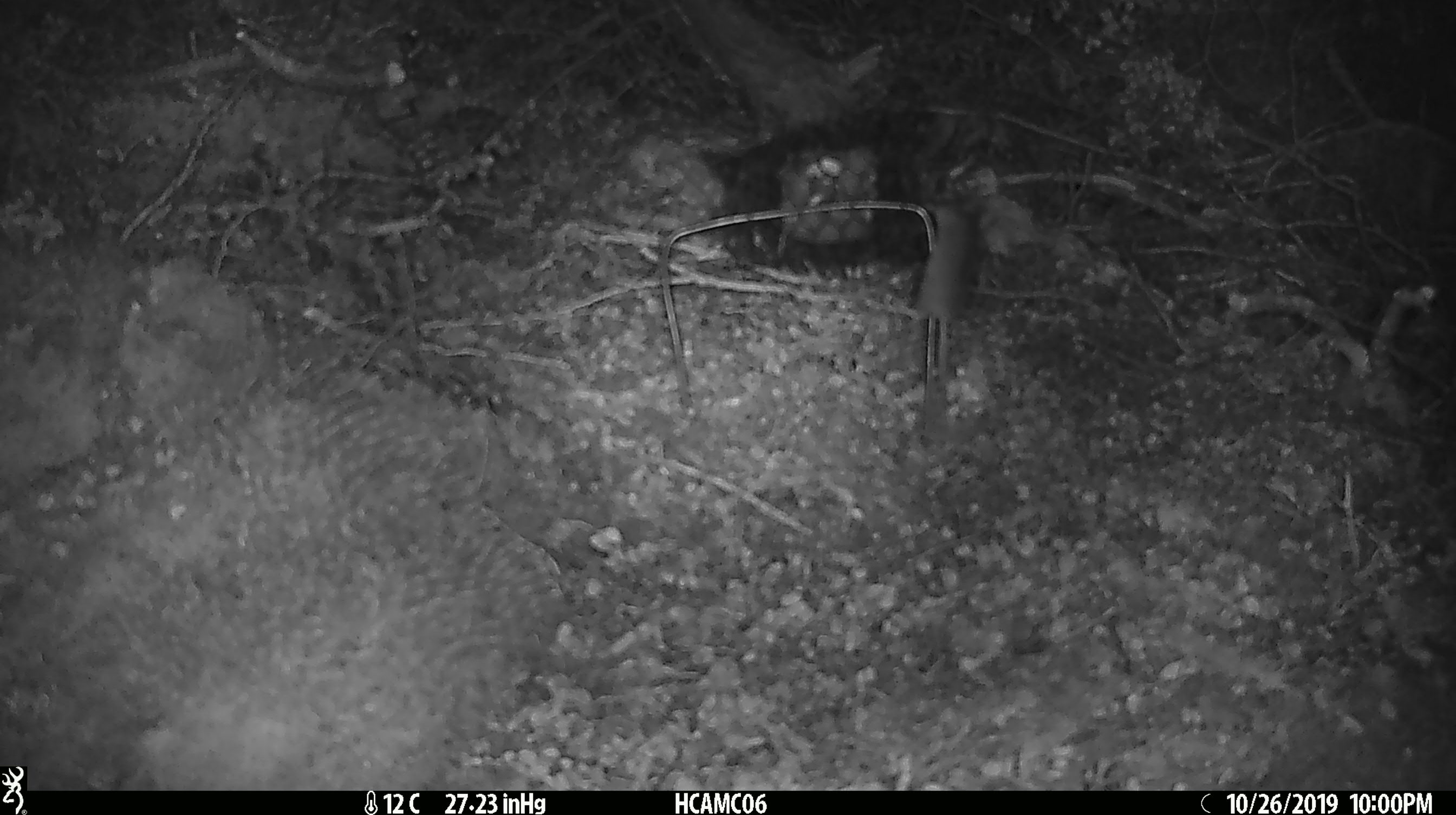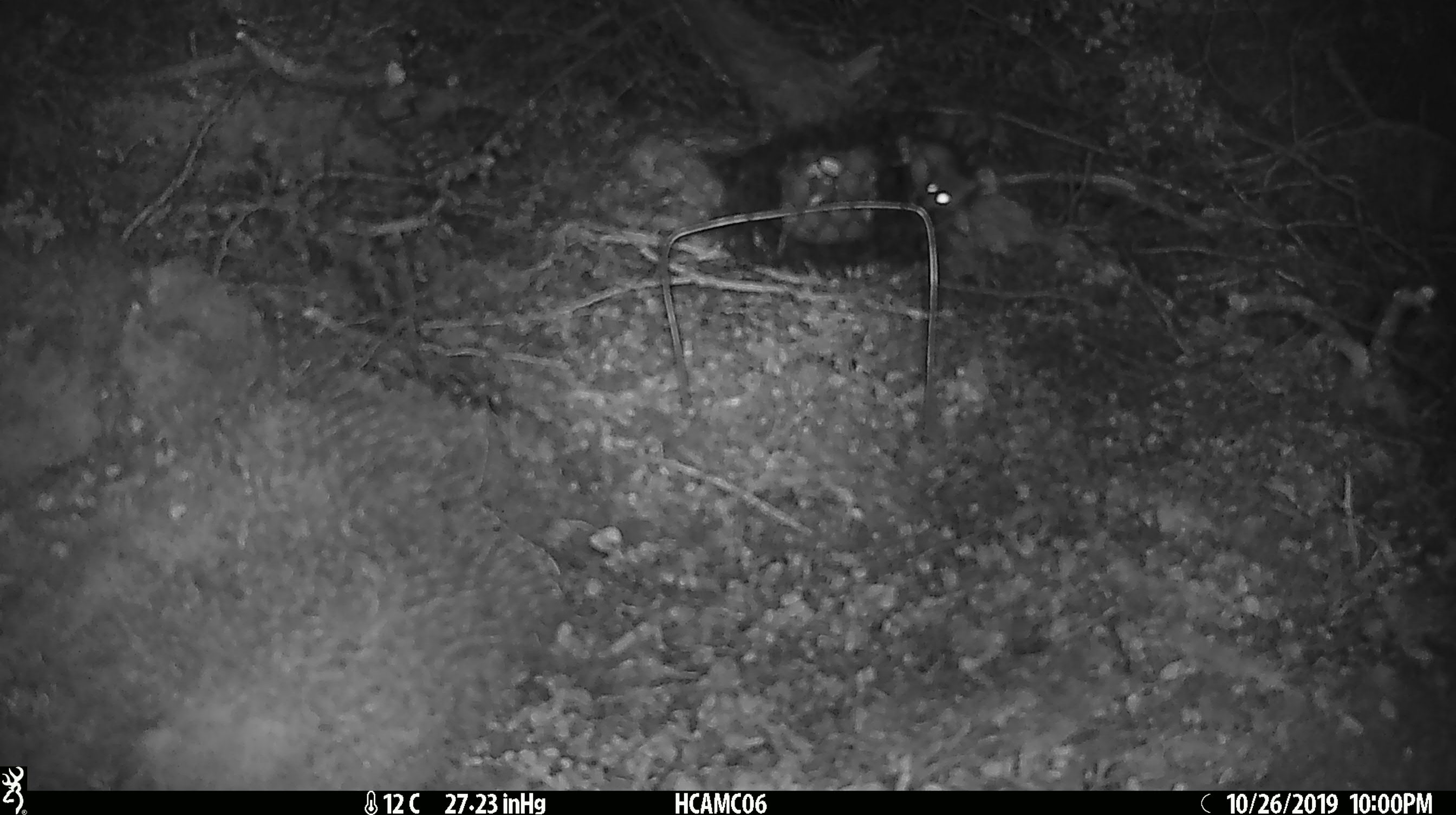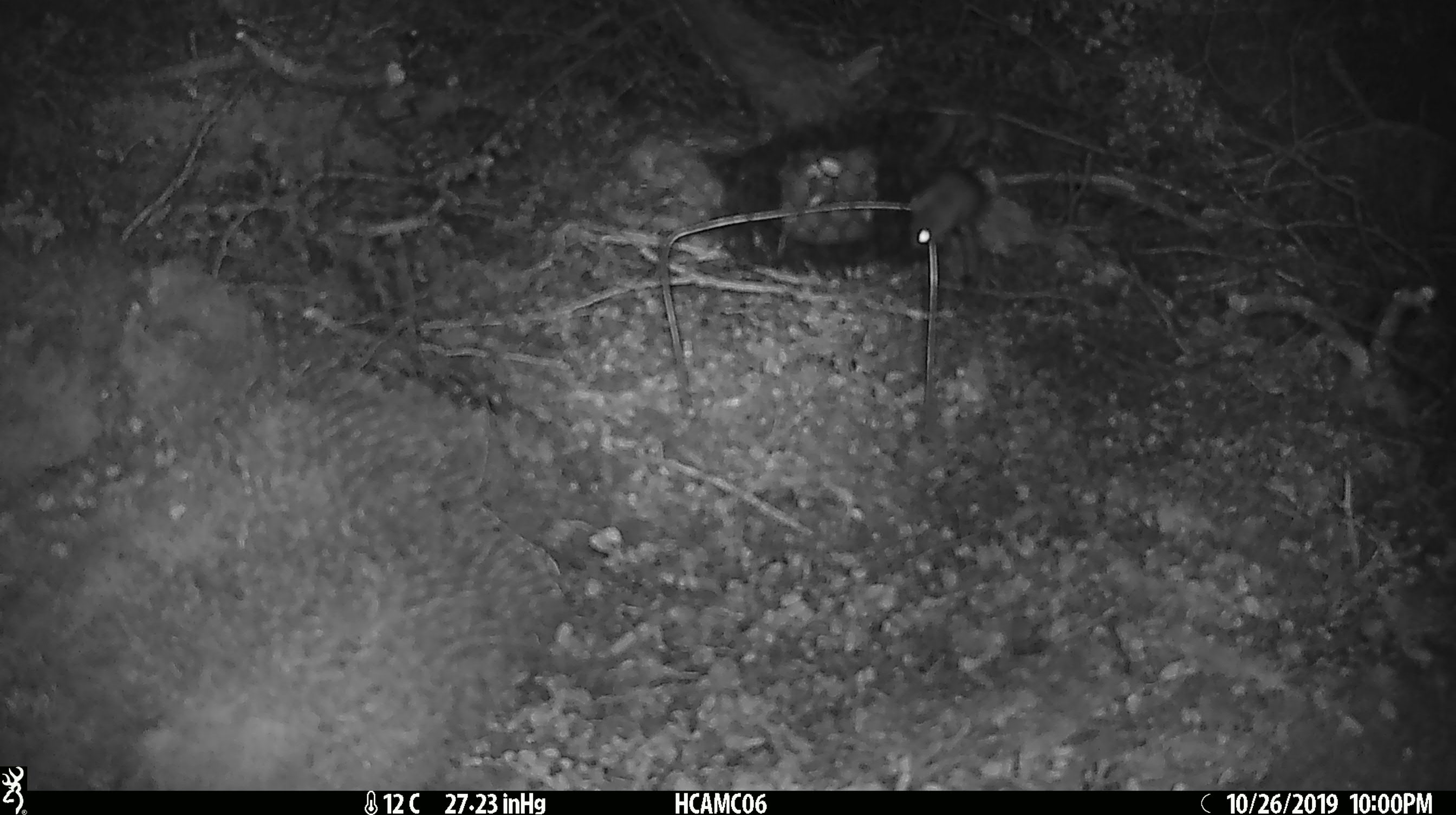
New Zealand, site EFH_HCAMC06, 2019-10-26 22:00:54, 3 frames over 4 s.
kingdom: Animalia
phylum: Chordata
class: Mammalia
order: Rodentia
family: Muridae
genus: Mus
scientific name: Mus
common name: mouse